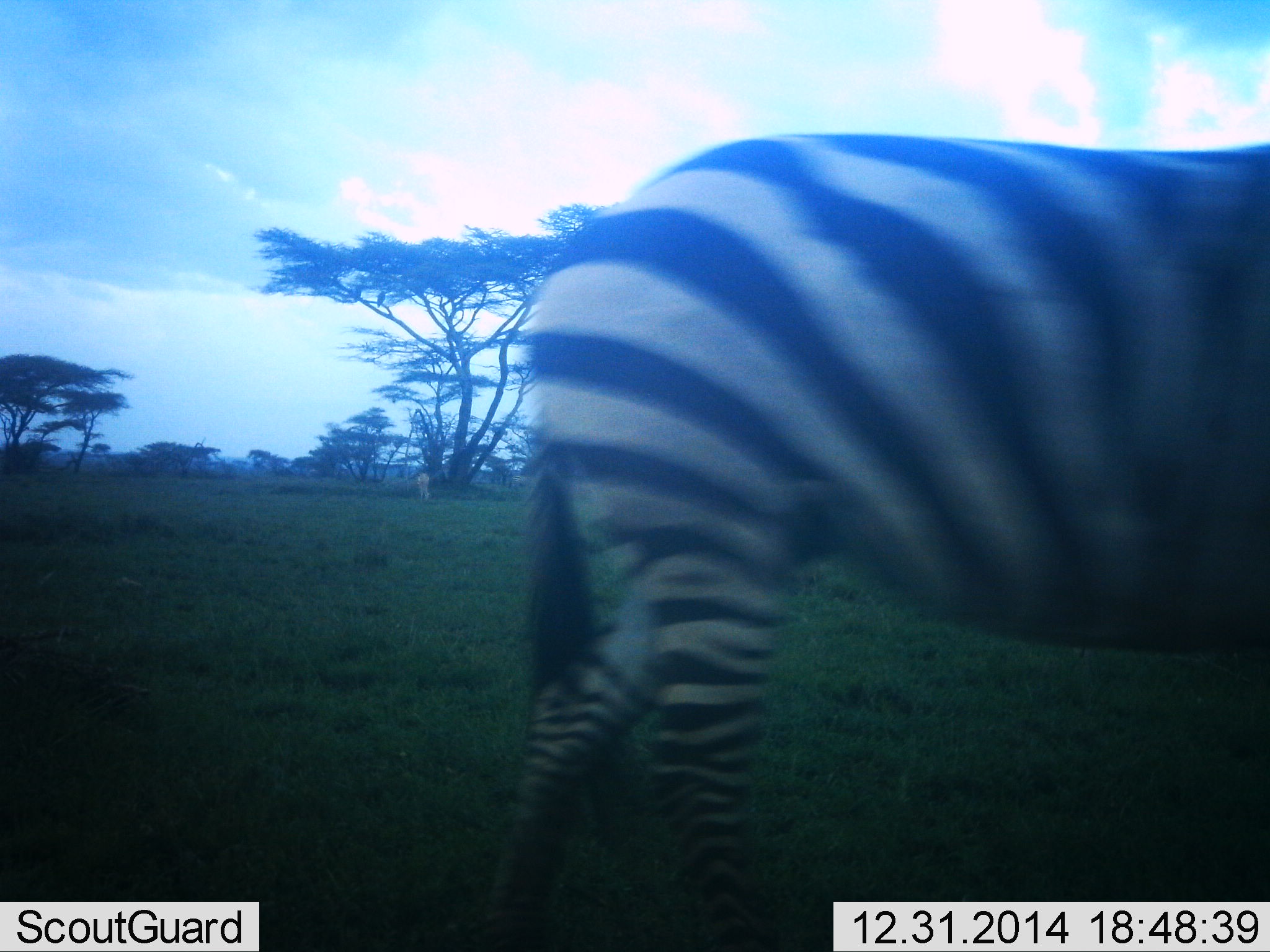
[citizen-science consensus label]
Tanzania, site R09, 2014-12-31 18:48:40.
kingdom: Animalia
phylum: Chordata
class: Mammalia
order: Perissodactyla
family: Equidae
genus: Equus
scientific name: Equus quagga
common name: plains zebra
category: zebra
Zebra (plains zebra) (Equus quagga), count 1. Behavior (volunteer vote fractions): standing 30%, resting 0%, moving 70%, interacting 0%. Young present (vote fraction): 0%. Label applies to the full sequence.